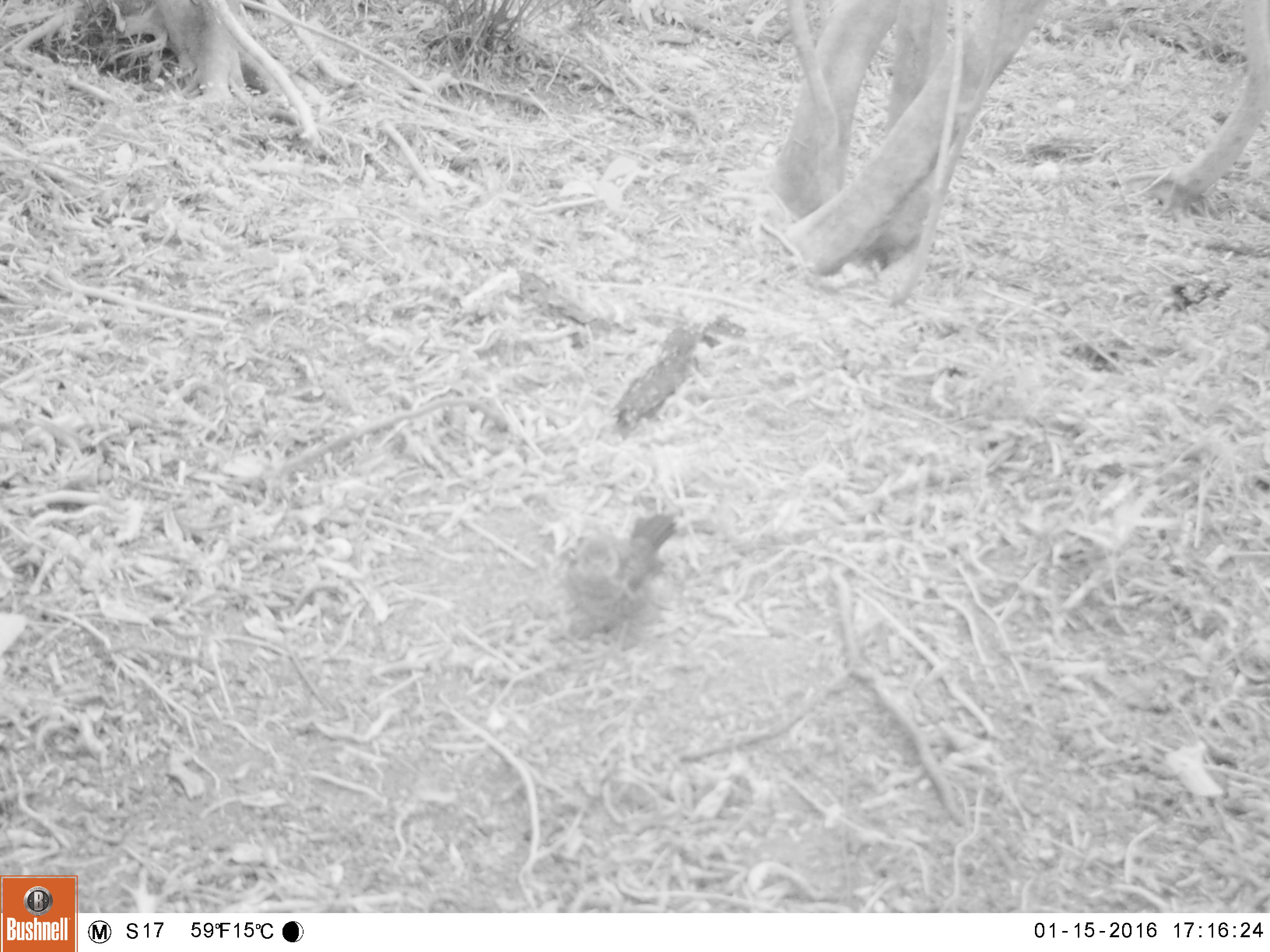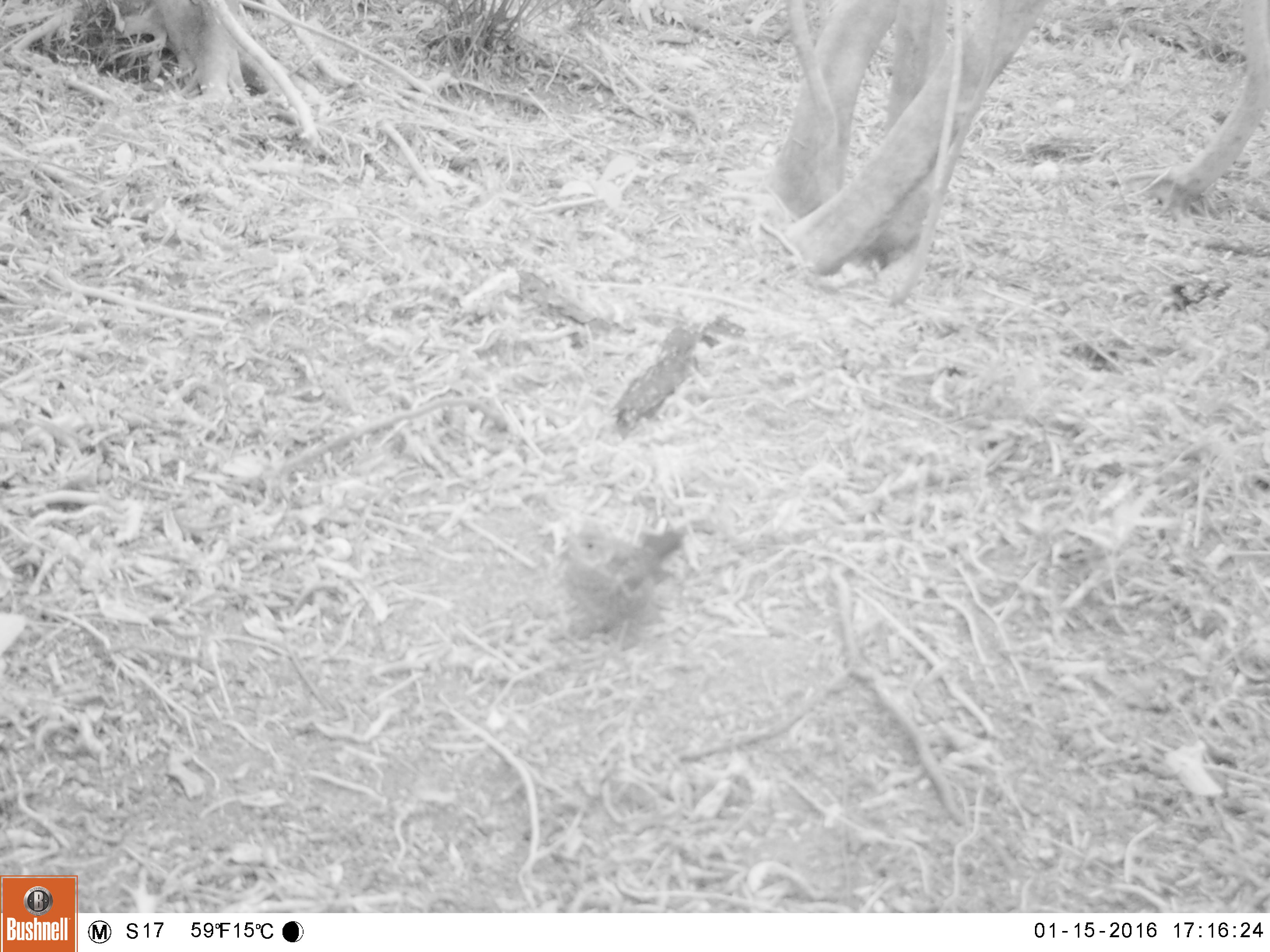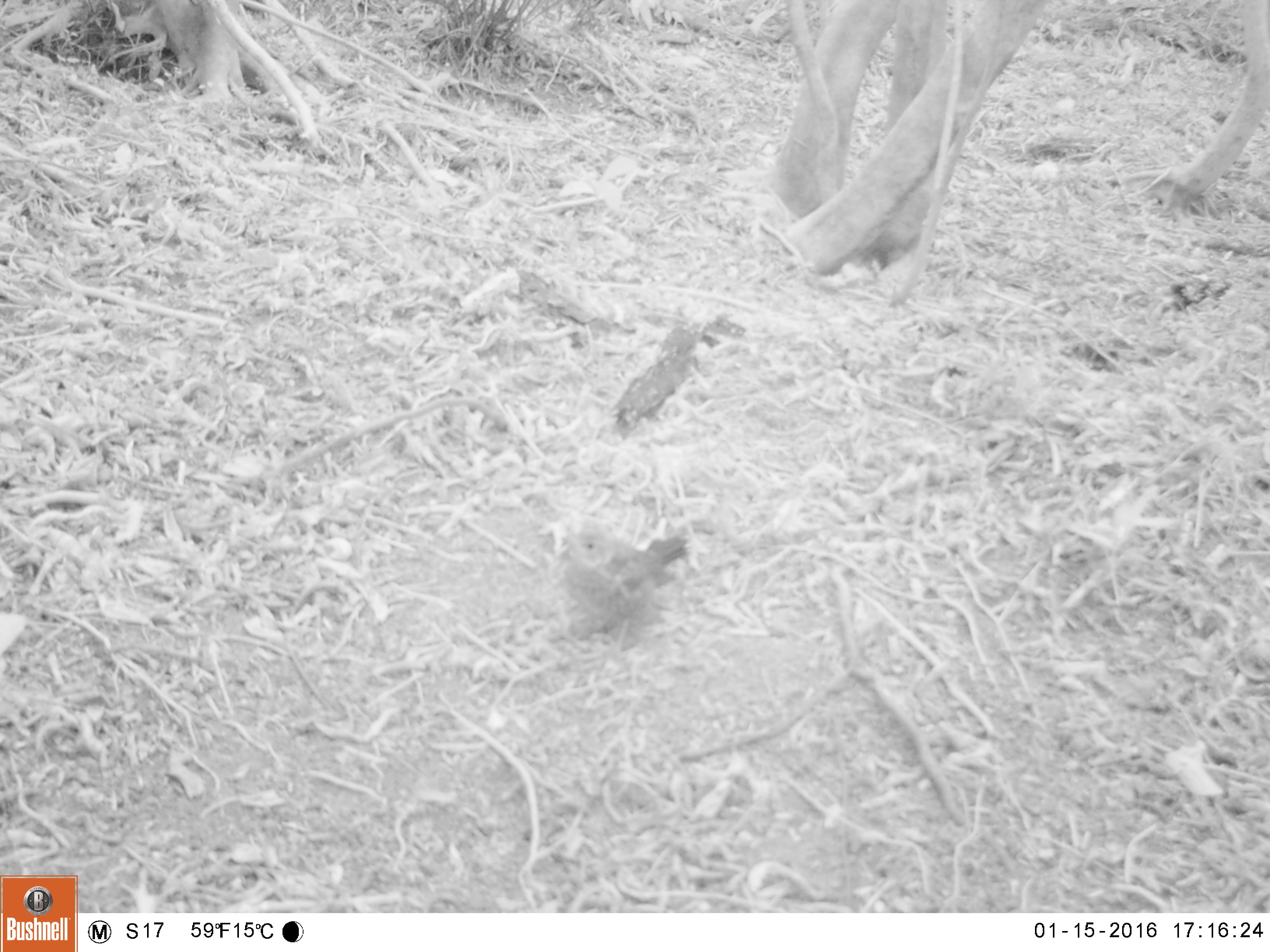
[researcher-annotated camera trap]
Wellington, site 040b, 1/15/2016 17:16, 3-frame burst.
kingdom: Animalia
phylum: Chordata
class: Aves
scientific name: Aves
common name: bird